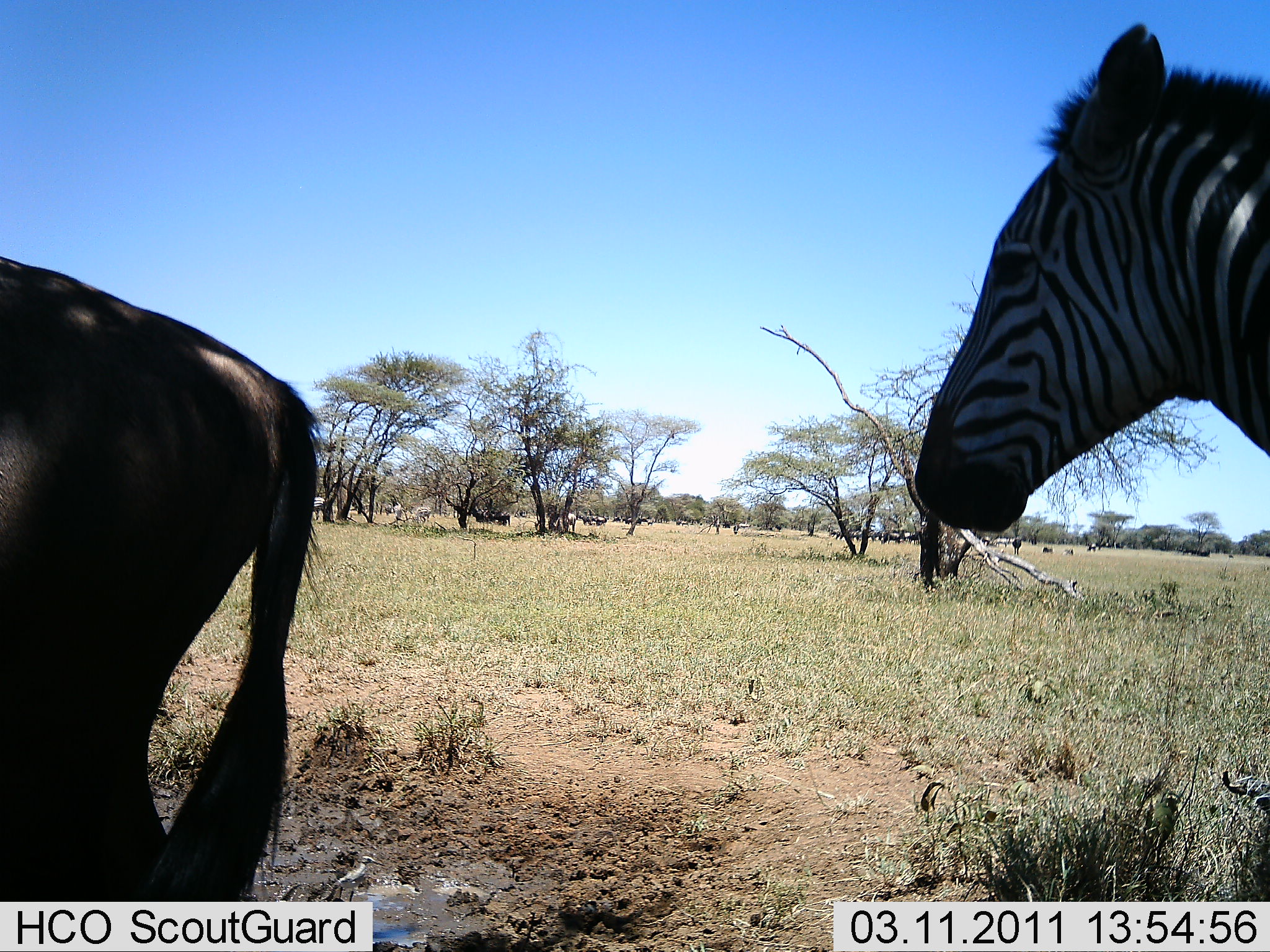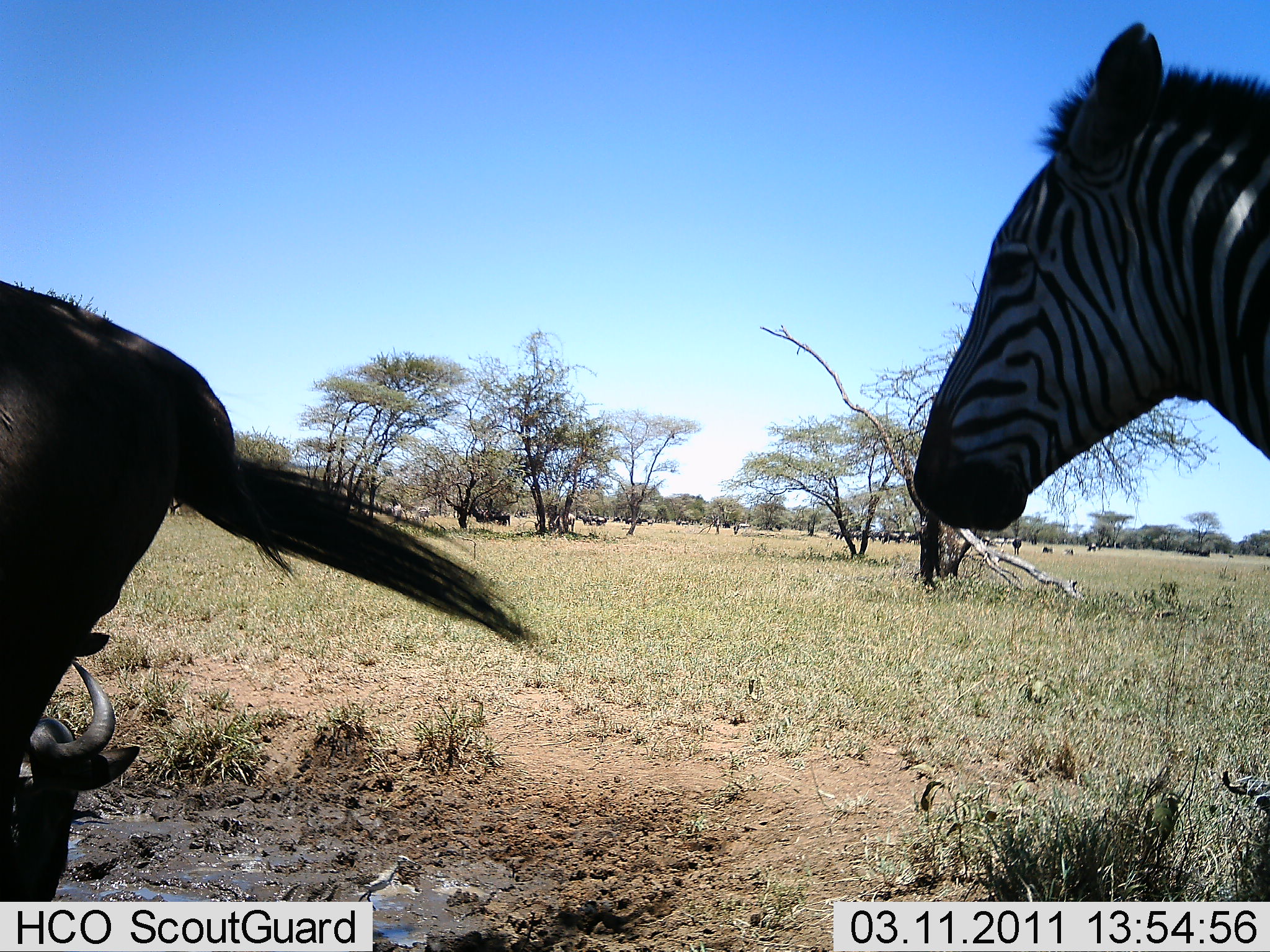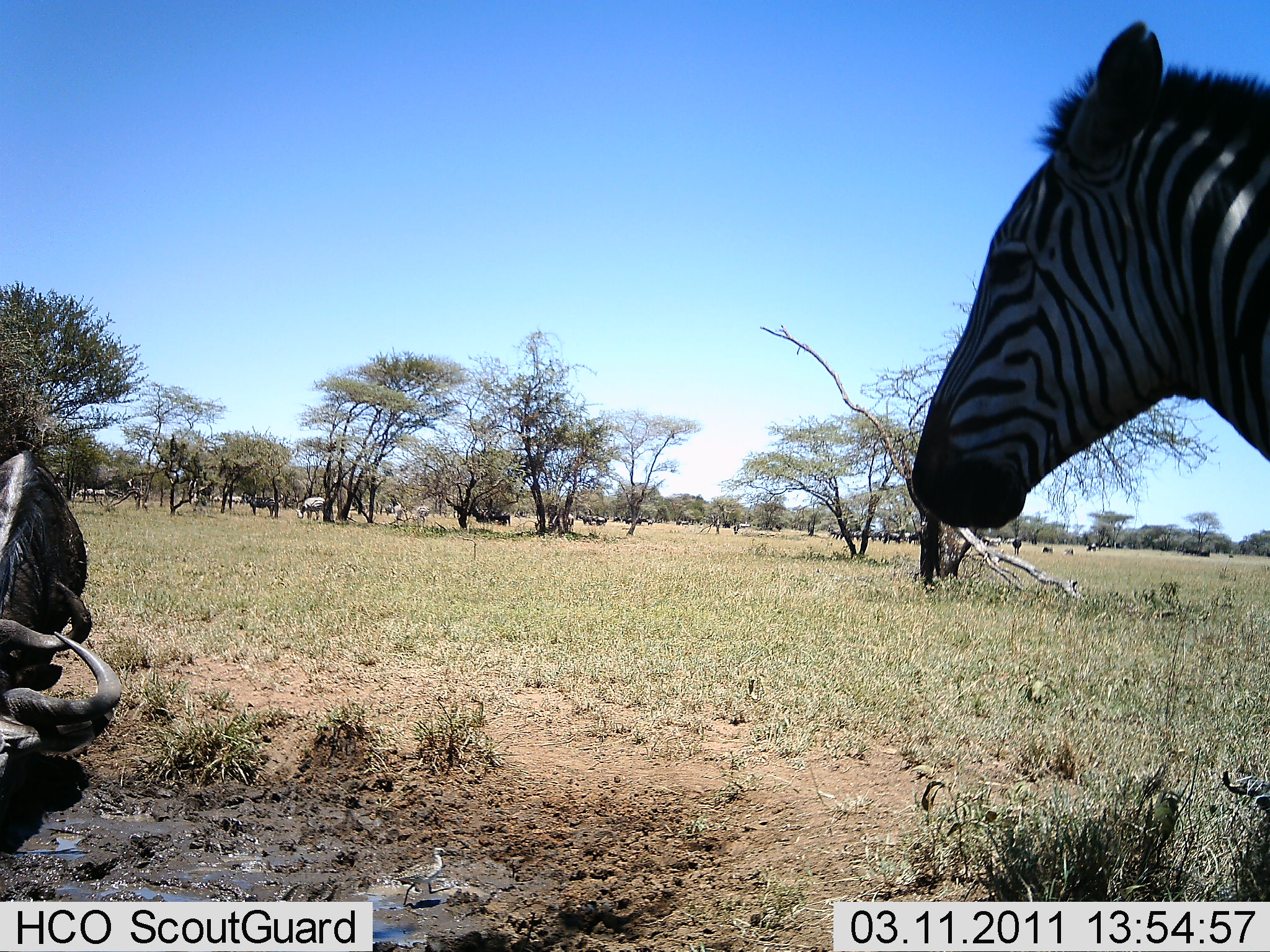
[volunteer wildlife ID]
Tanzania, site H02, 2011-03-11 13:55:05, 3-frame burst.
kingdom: Animalia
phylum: Chordata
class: Mammalia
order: Artiodactyla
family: Bovidae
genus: Connochaetes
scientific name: Connochaetes taurinus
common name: blue wildebeest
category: wildebeest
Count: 3.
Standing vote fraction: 33%.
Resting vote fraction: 22%.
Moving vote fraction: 33%.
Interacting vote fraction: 11%.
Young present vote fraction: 0%.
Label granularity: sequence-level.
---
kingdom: Animalia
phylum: Chordata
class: Mammalia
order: Perissodactyla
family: Equidae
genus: Equus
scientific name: Equus quagga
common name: plains zebra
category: zebra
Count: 1.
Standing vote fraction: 82%.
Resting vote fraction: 0%.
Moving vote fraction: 18%.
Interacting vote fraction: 0%.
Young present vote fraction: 0%.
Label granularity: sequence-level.